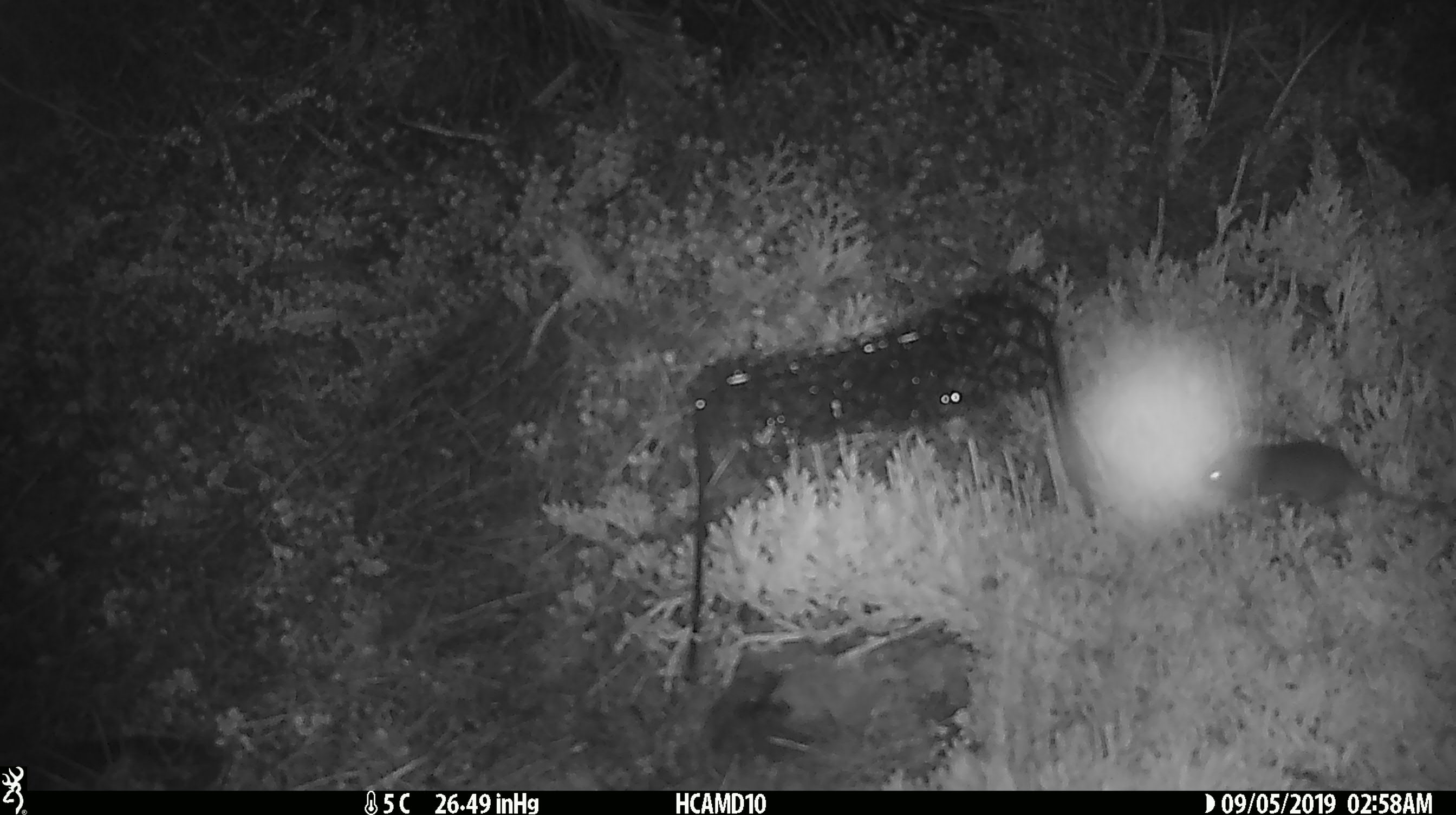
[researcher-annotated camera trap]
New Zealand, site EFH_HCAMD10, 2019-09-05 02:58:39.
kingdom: Animalia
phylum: Chordata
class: Mammalia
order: Rodentia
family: Muridae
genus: Mus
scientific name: Mus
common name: mouse